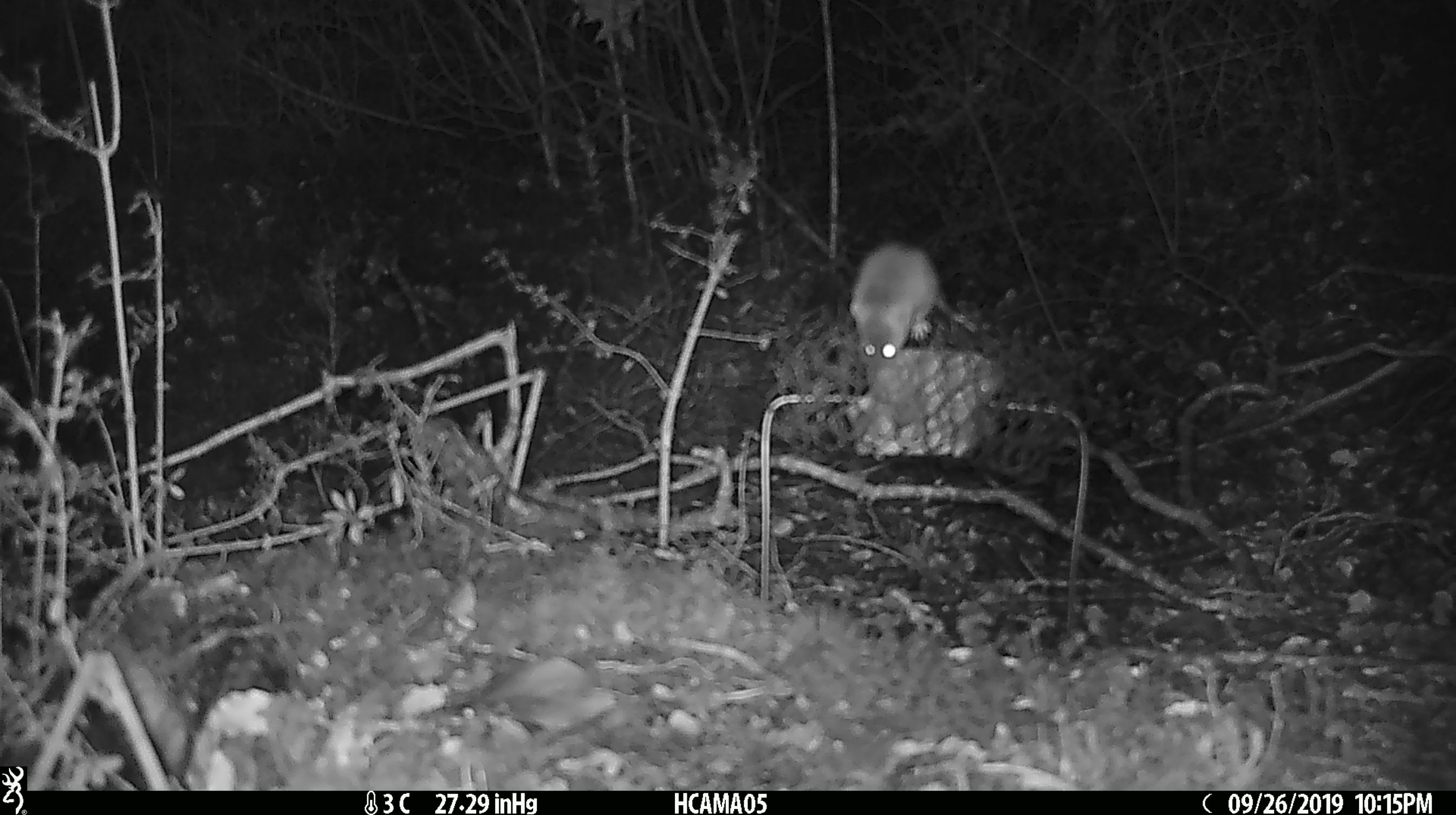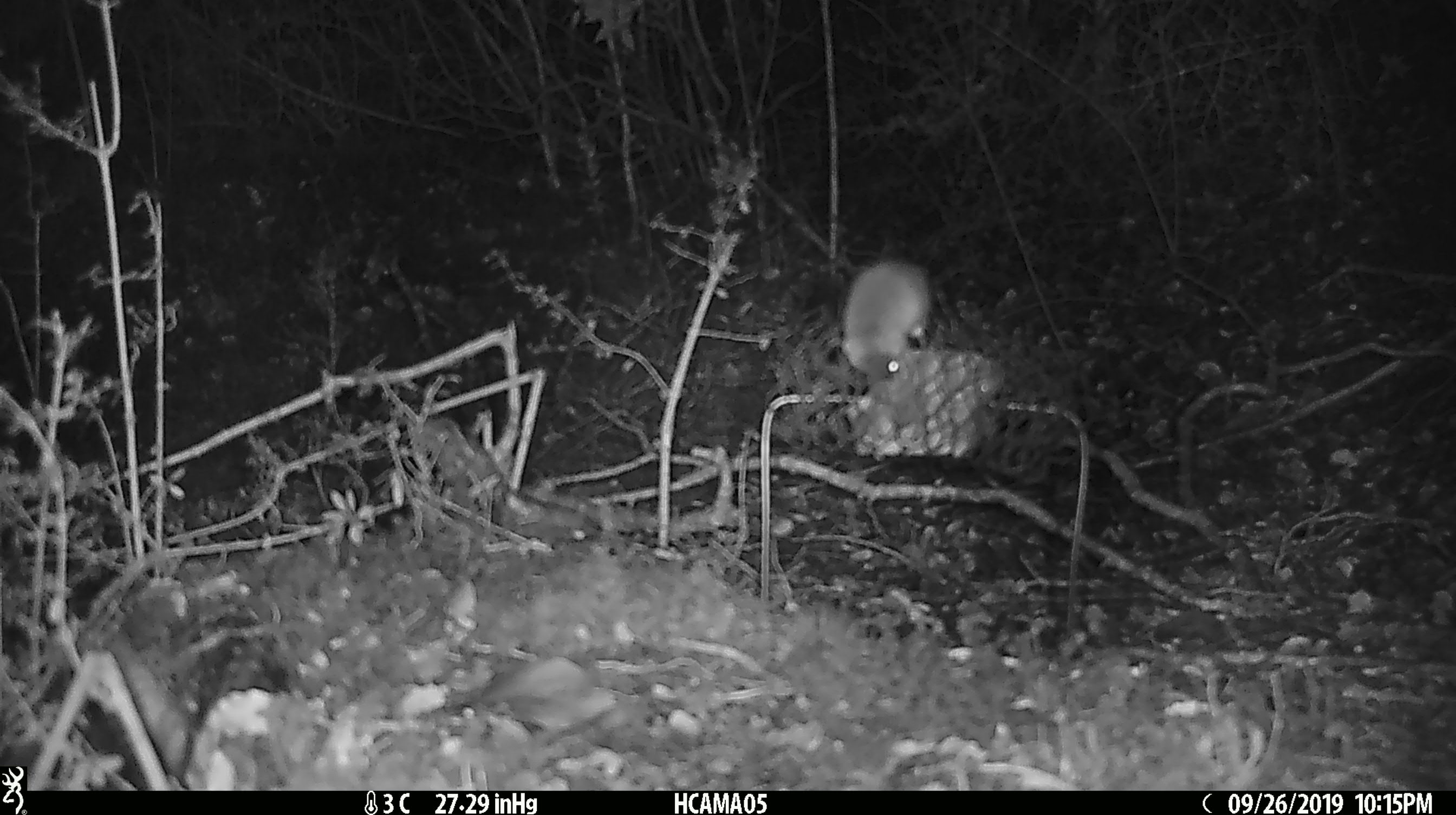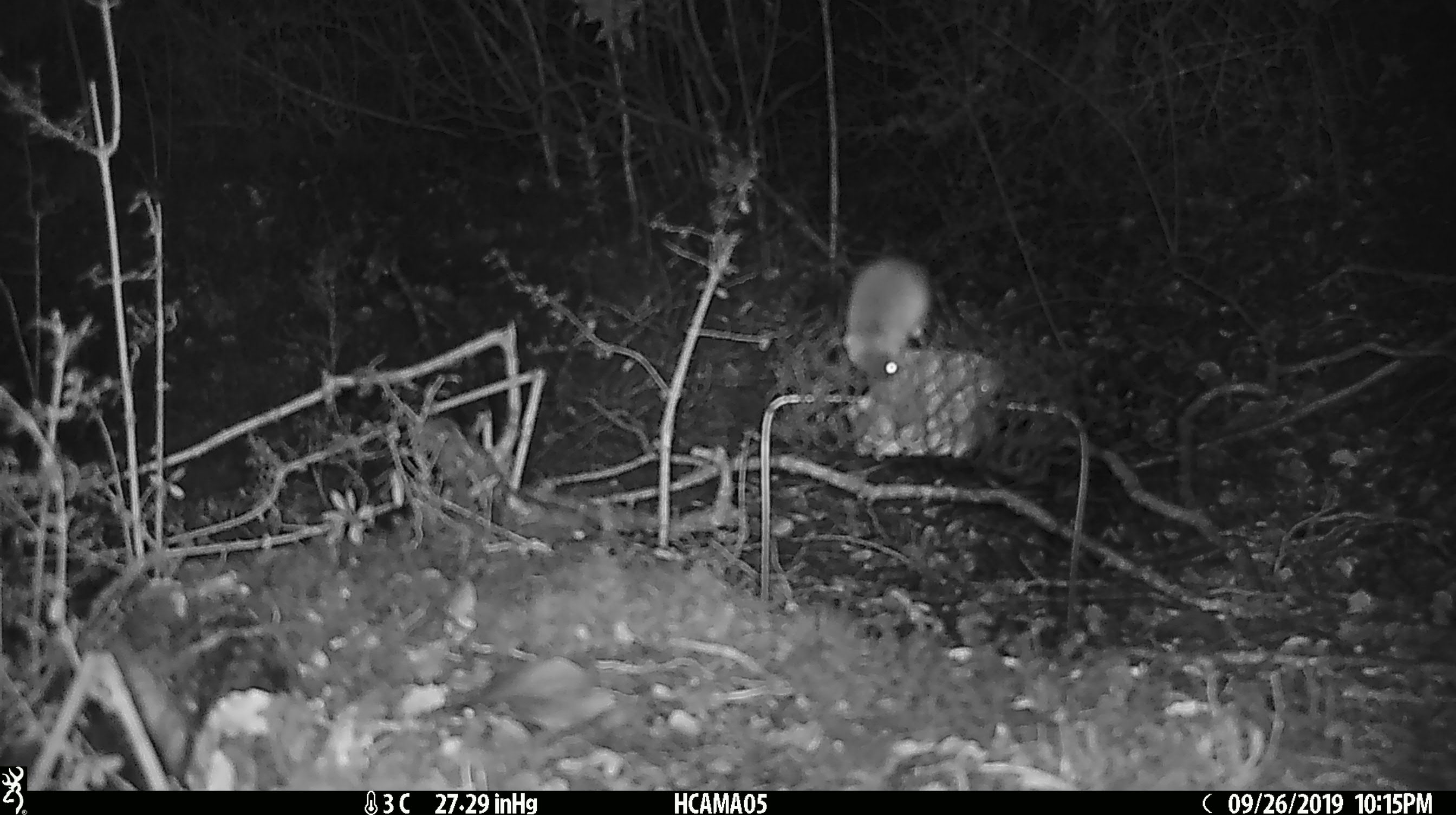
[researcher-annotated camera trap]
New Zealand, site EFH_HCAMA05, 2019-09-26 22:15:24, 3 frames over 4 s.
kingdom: Animalia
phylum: Chordata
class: Mammalia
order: Rodentia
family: Muridae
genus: Mus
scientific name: Mus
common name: mouse